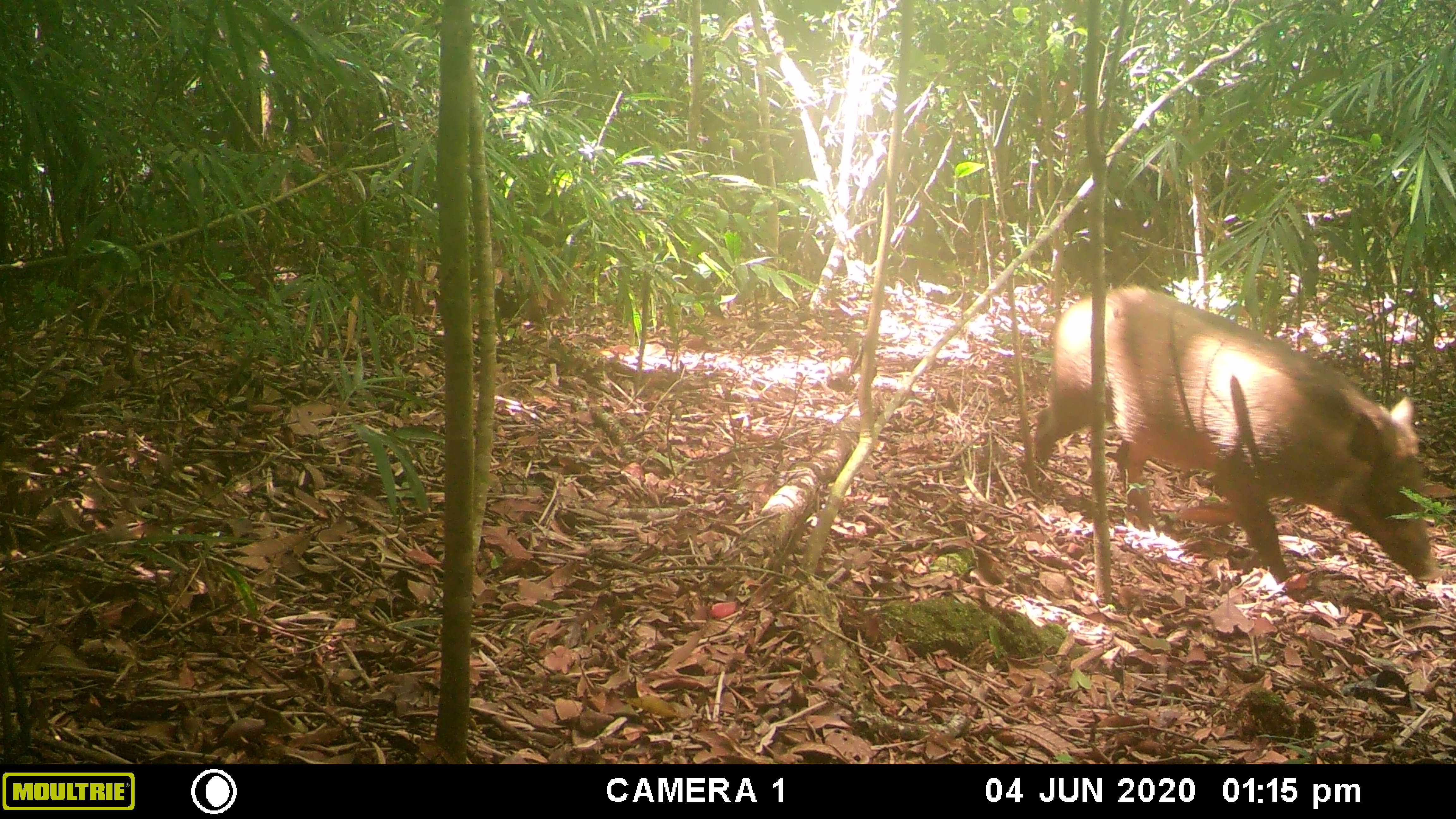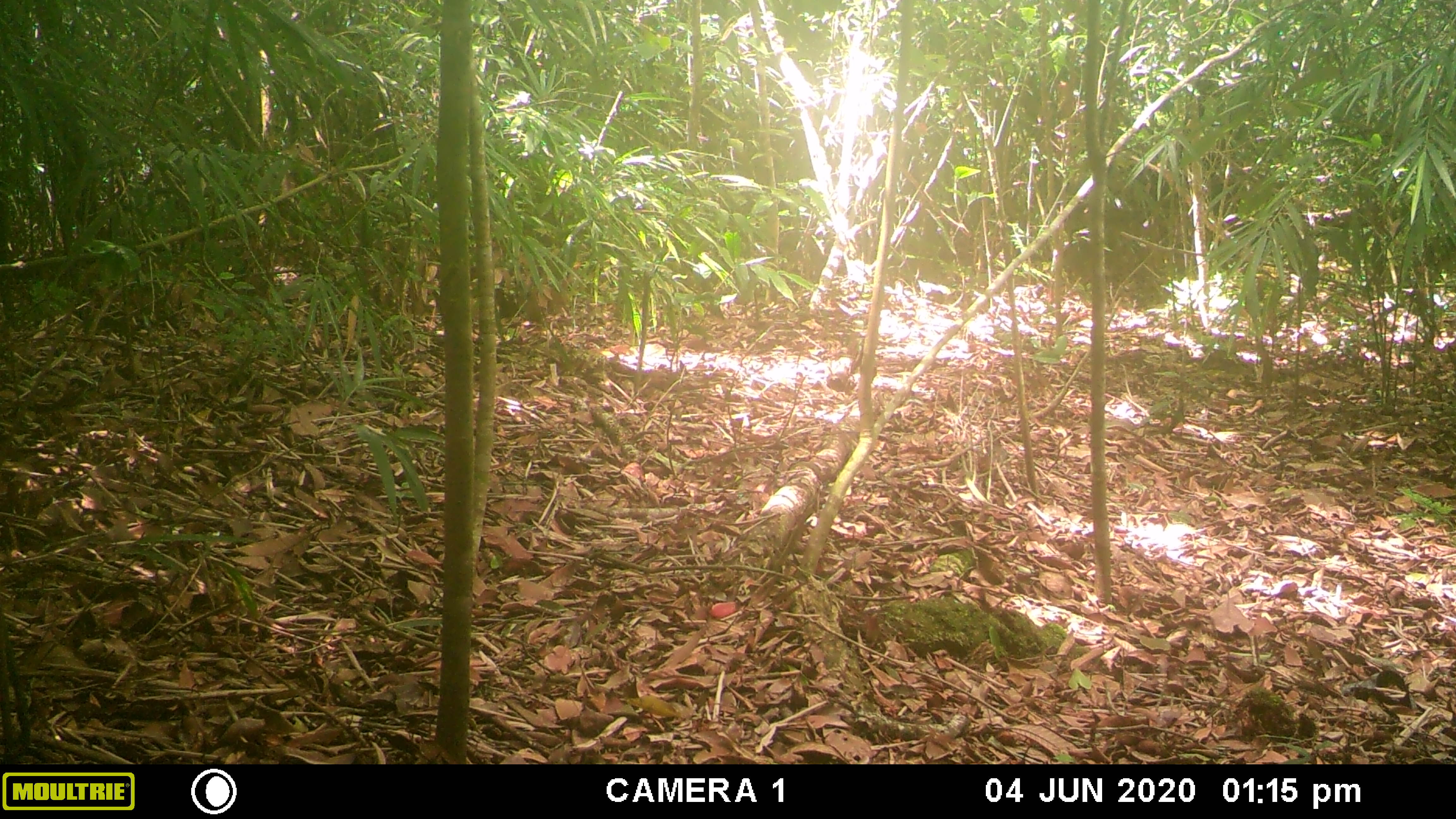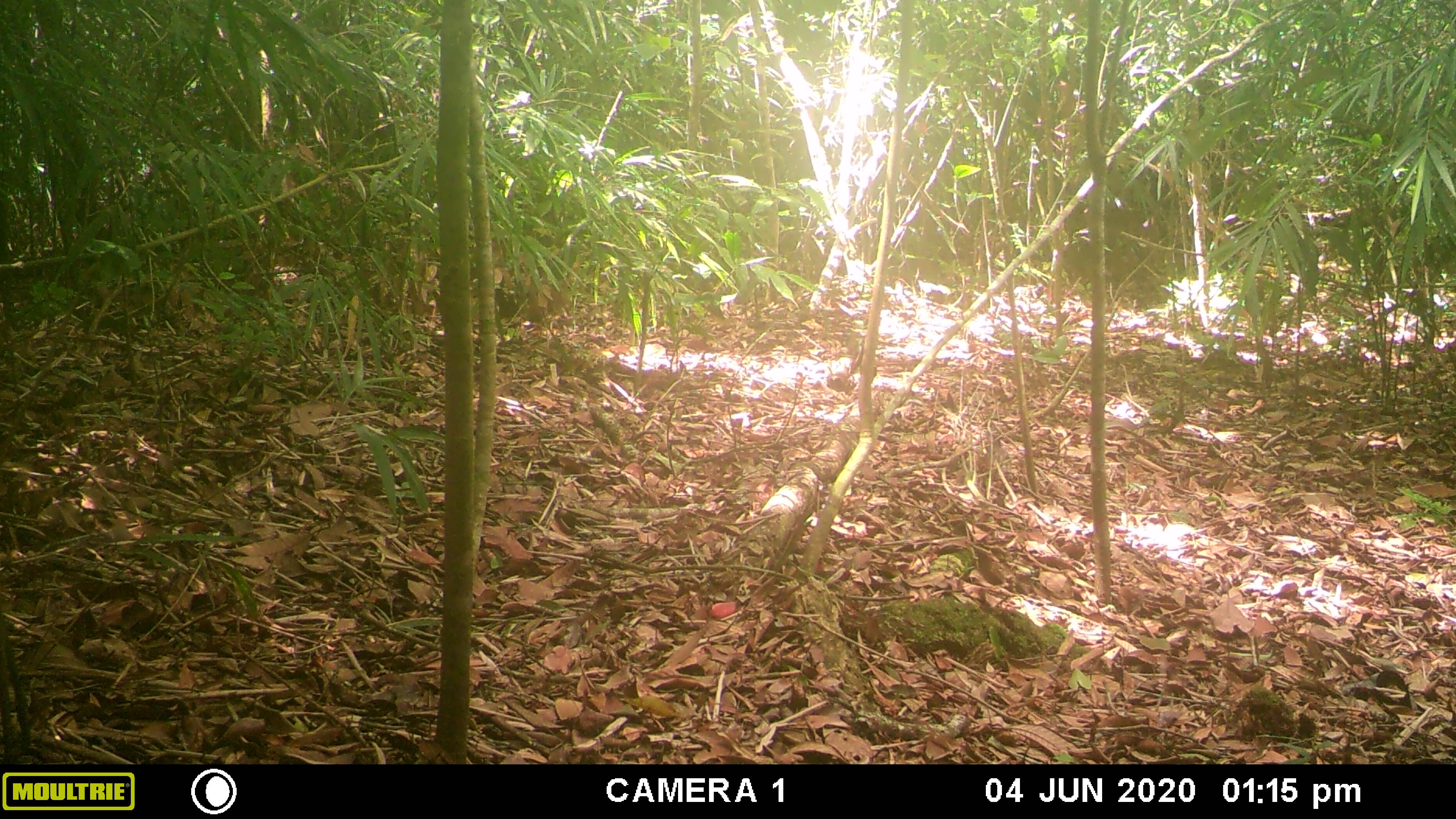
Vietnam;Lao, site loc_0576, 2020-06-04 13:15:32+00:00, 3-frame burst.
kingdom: Animalia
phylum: Chordata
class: Mammalia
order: Artiodactyla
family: Suidae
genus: Sus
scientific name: Sus scrofa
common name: eurasian wild pig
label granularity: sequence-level